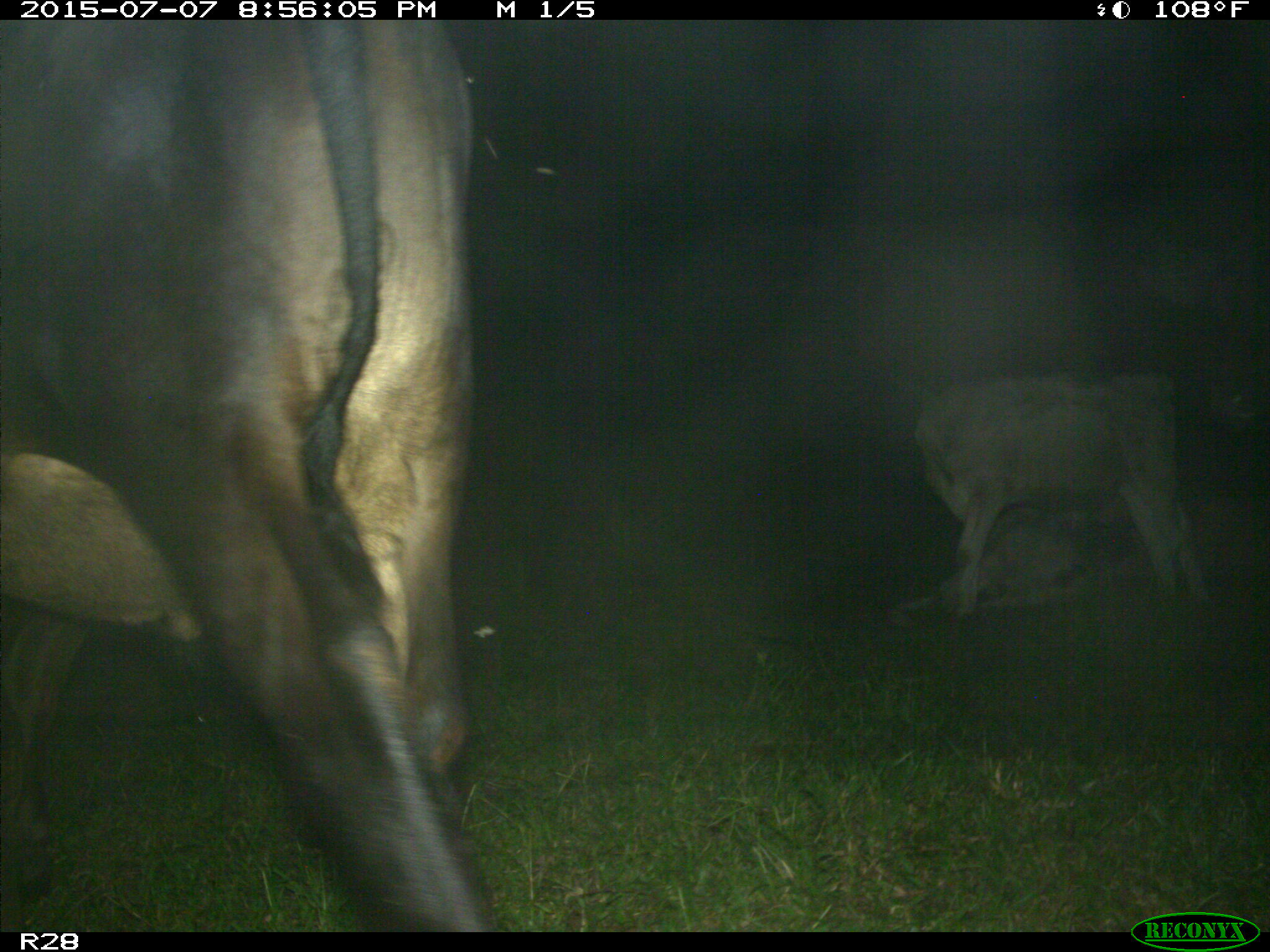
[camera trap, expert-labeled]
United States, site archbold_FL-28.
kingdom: Animalia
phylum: Chordata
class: Mammalia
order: Artiodactyla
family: Bovidae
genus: Bos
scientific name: Bos taurus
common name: domestic cow